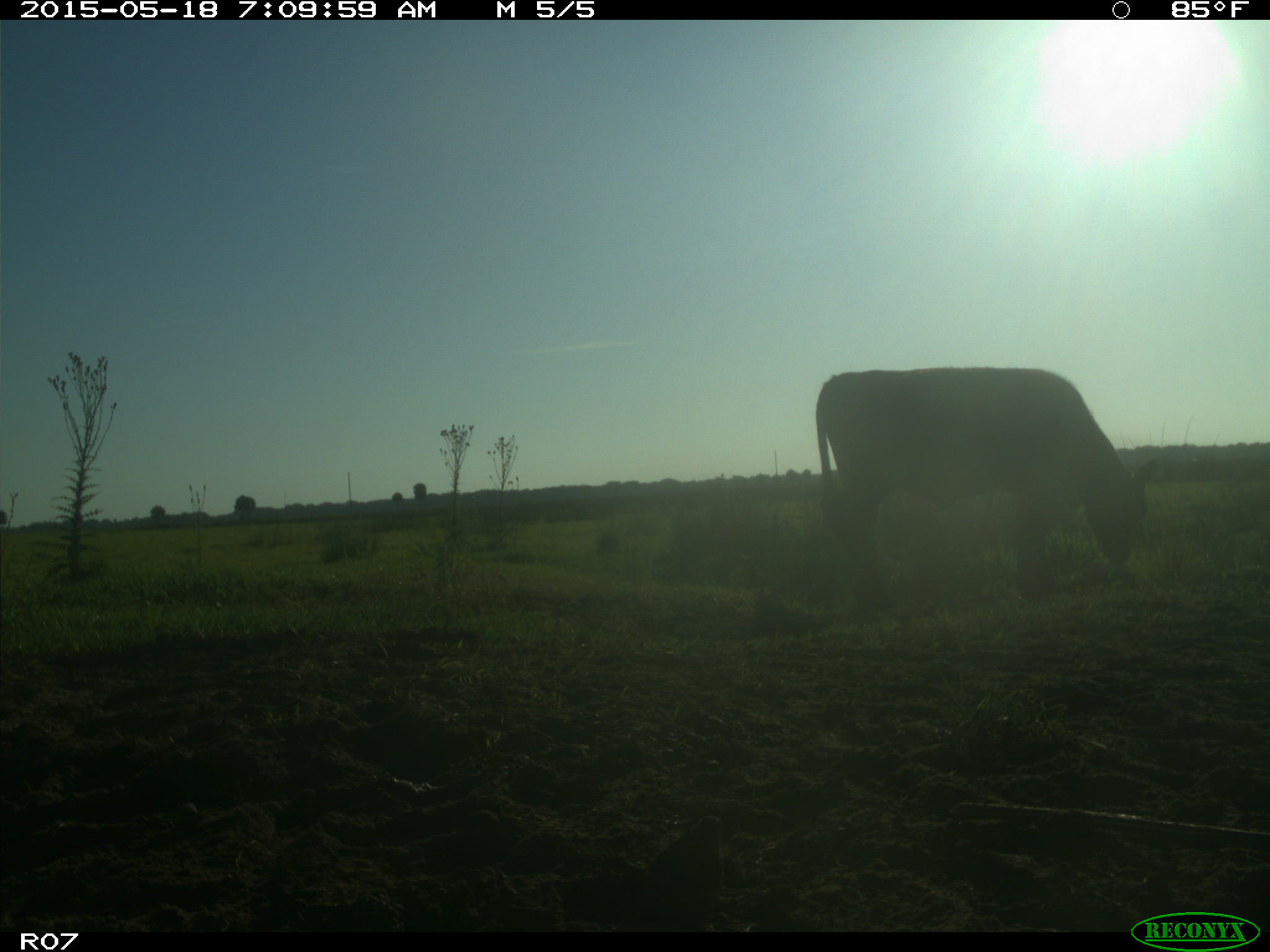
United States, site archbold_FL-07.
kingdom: Animalia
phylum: Chordata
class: Mammalia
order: Artiodactyla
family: Bovidae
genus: Bos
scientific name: Bos taurus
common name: domestic cow